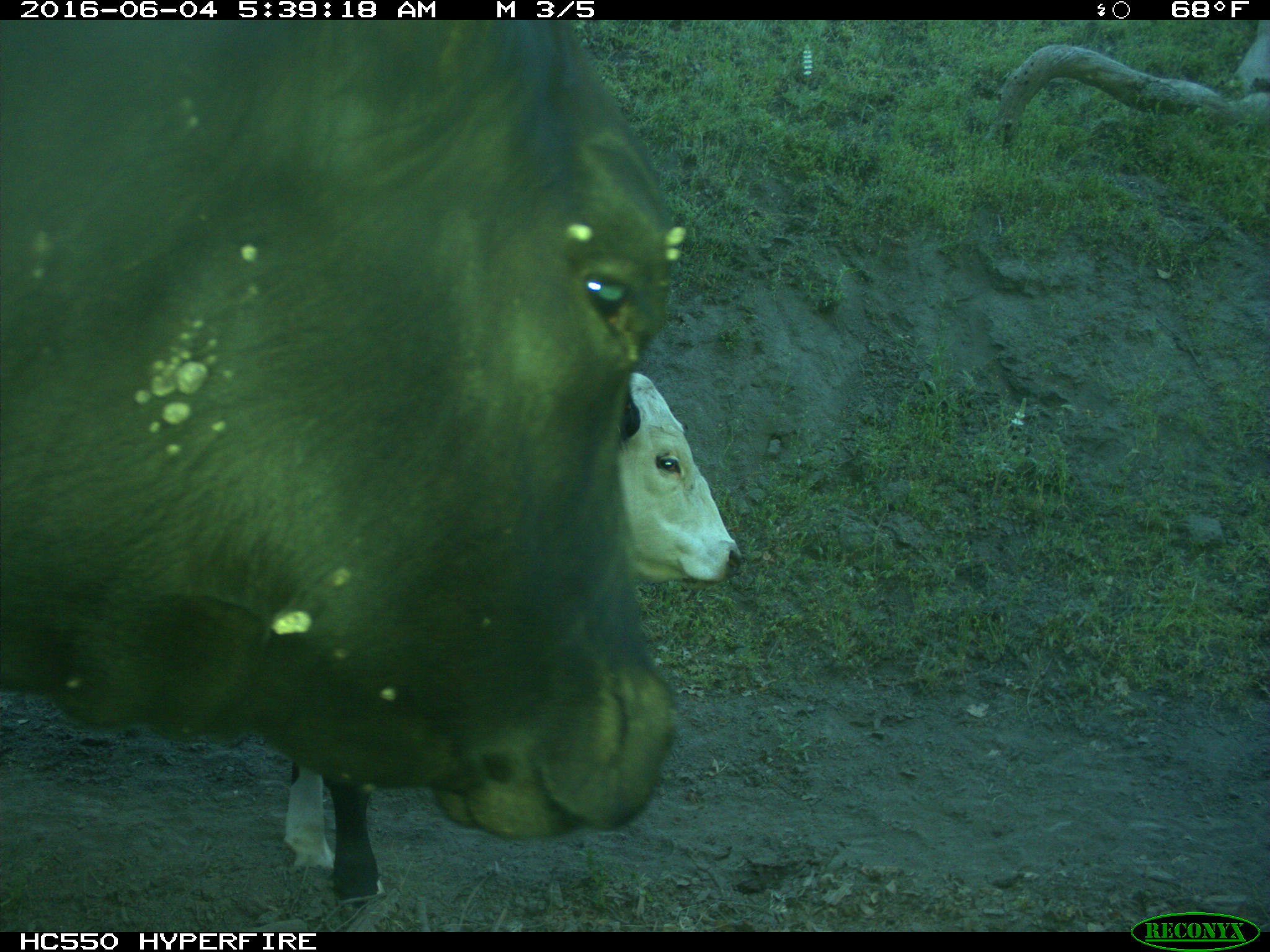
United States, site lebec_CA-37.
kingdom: Animalia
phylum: Chordata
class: Mammalia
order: Artiodactyla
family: Bovidae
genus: Bos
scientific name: Bos taurus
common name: domestic cow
Bos taurus (domestic cow).